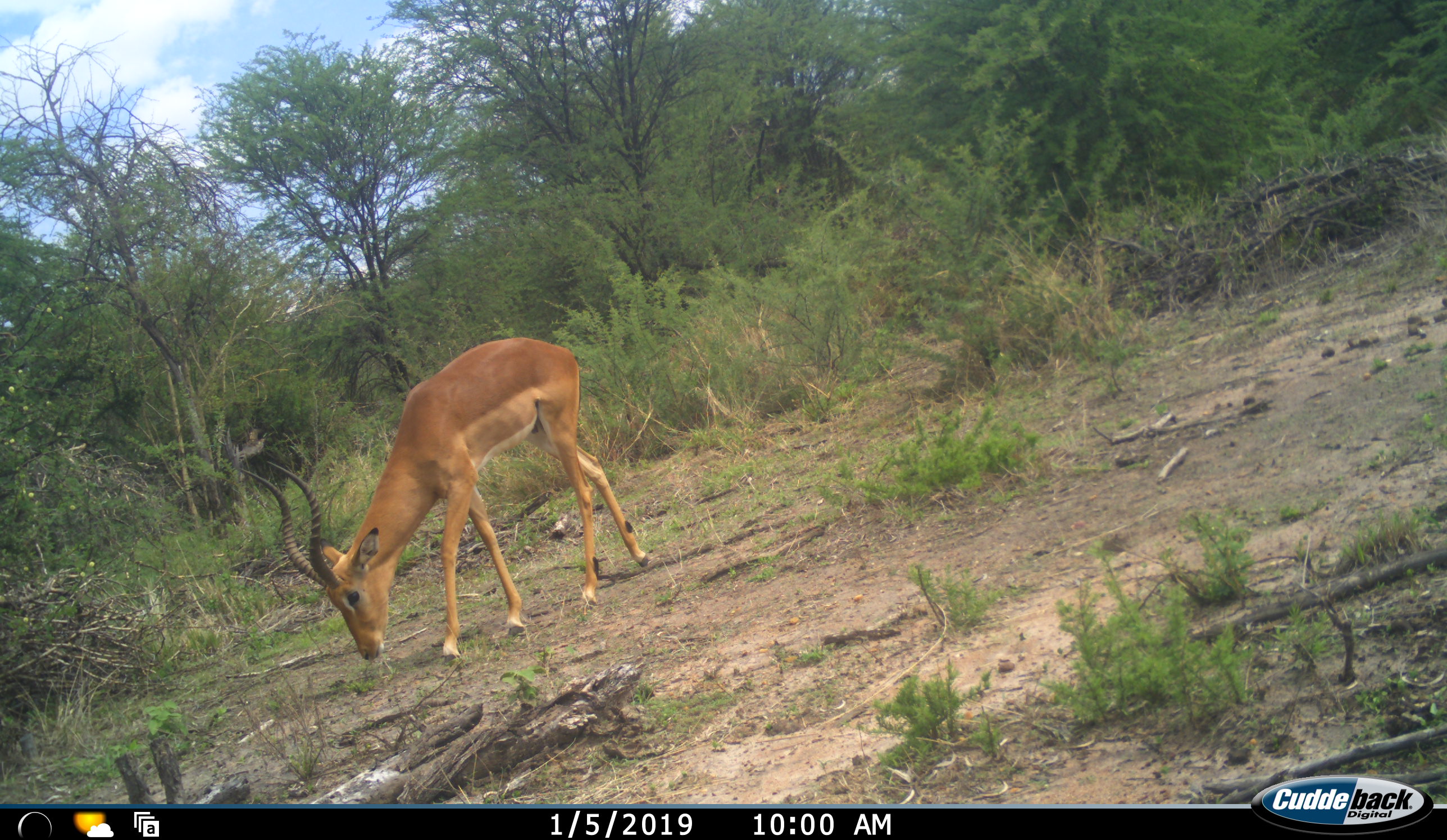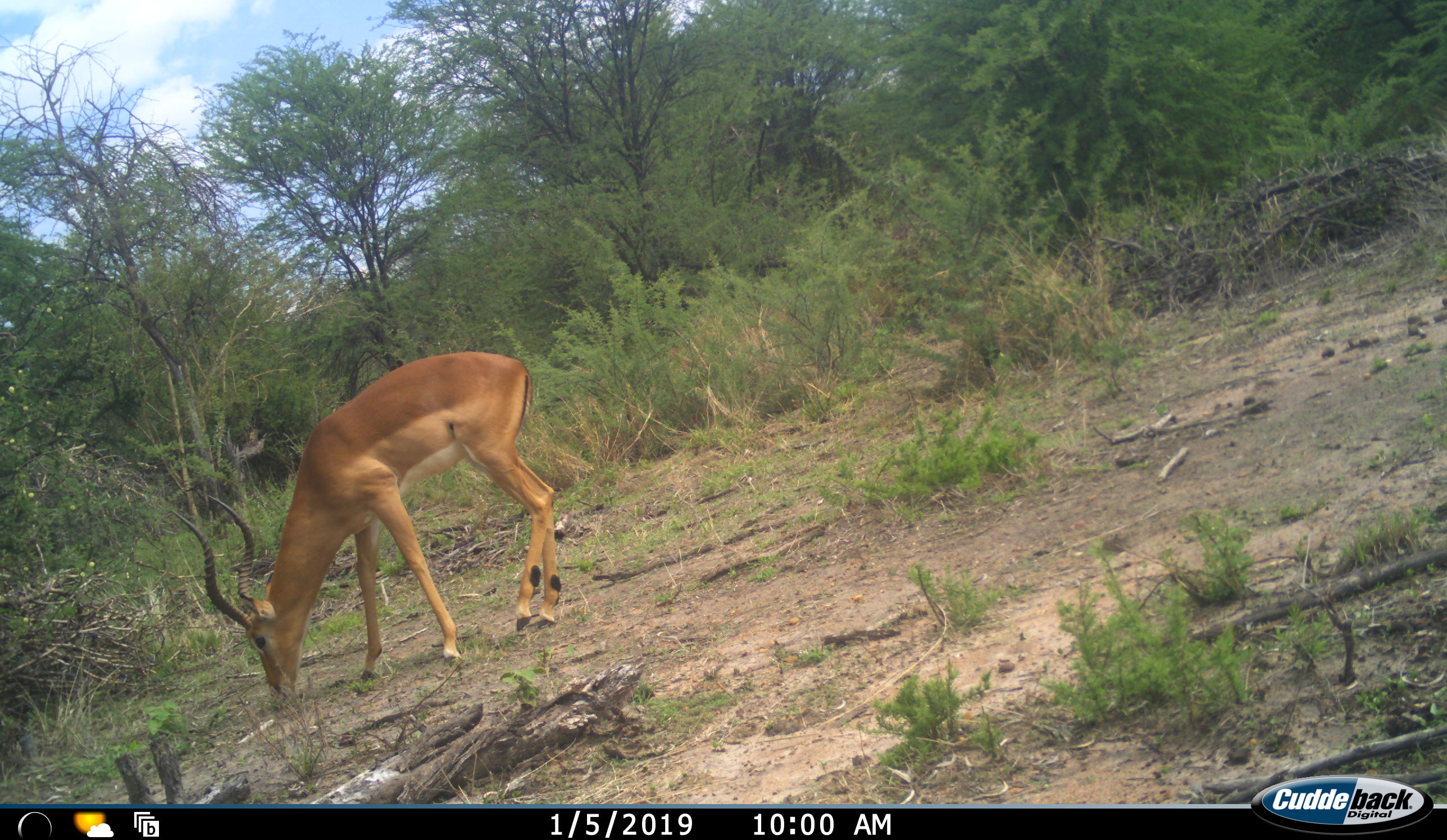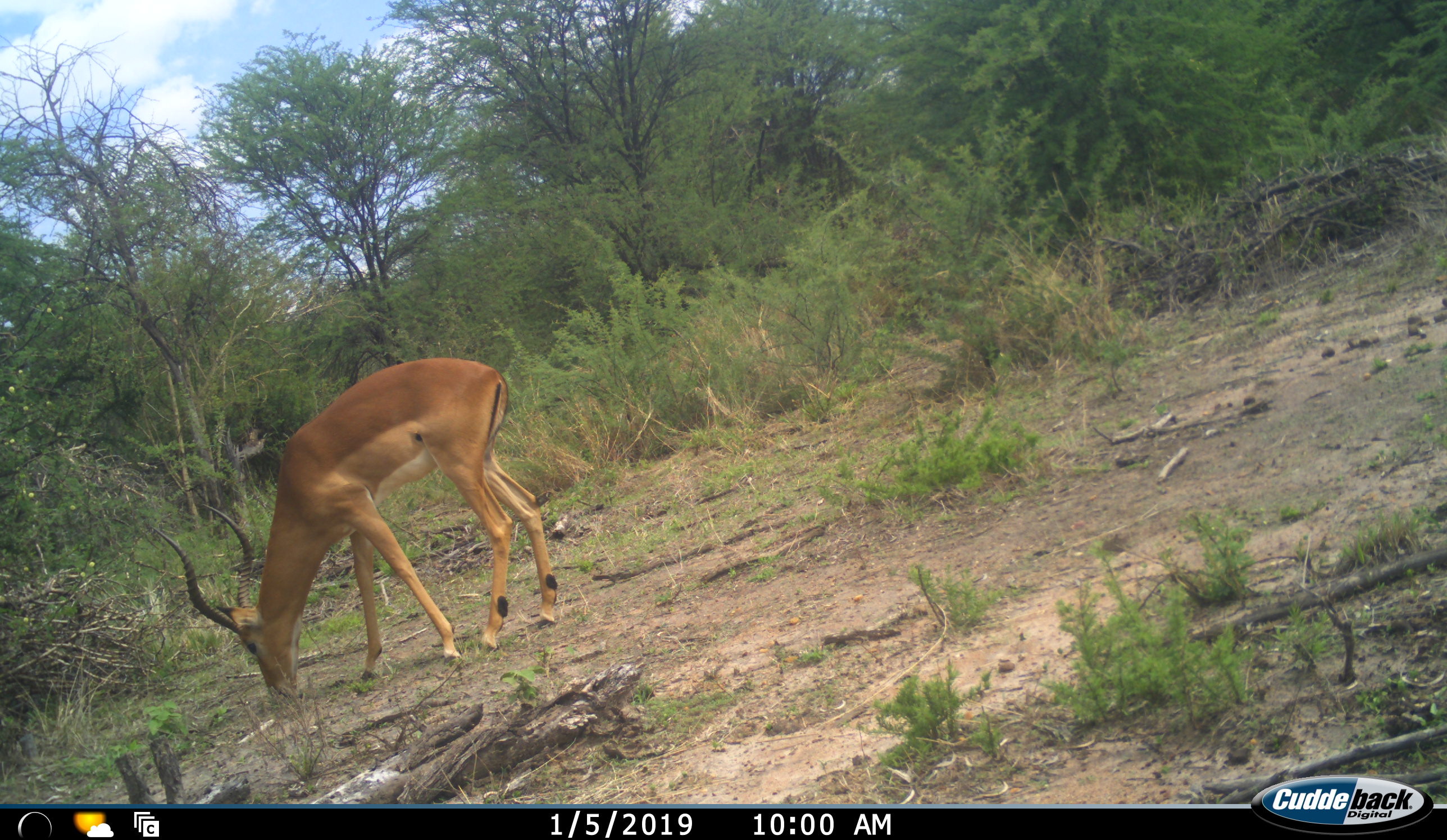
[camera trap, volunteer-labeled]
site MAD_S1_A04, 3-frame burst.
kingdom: Animalia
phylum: Chordata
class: Mammalia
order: Artiodactyla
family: Bovidae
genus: Aepyceros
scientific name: Aepyceros melampus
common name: impala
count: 1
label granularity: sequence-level